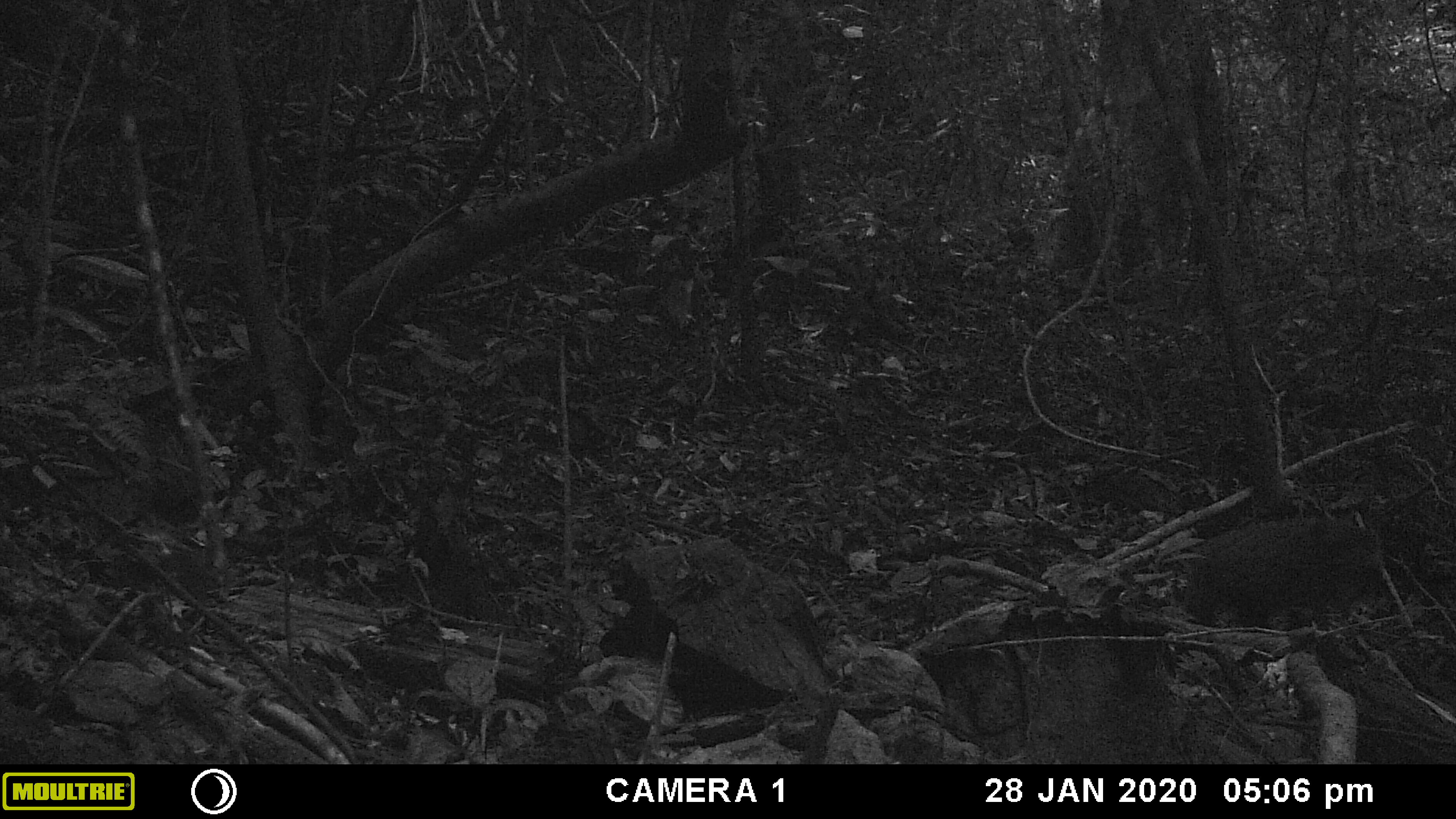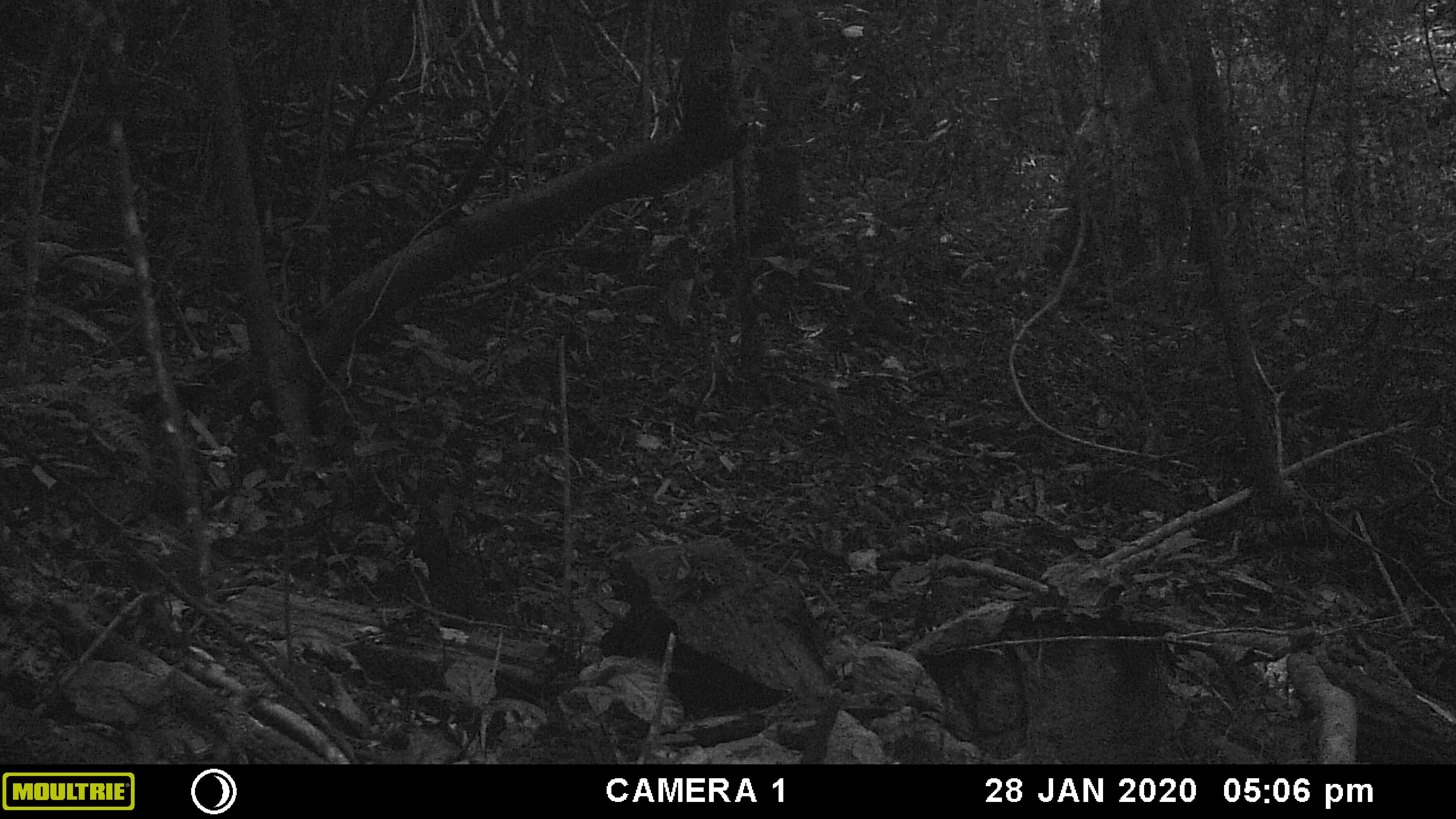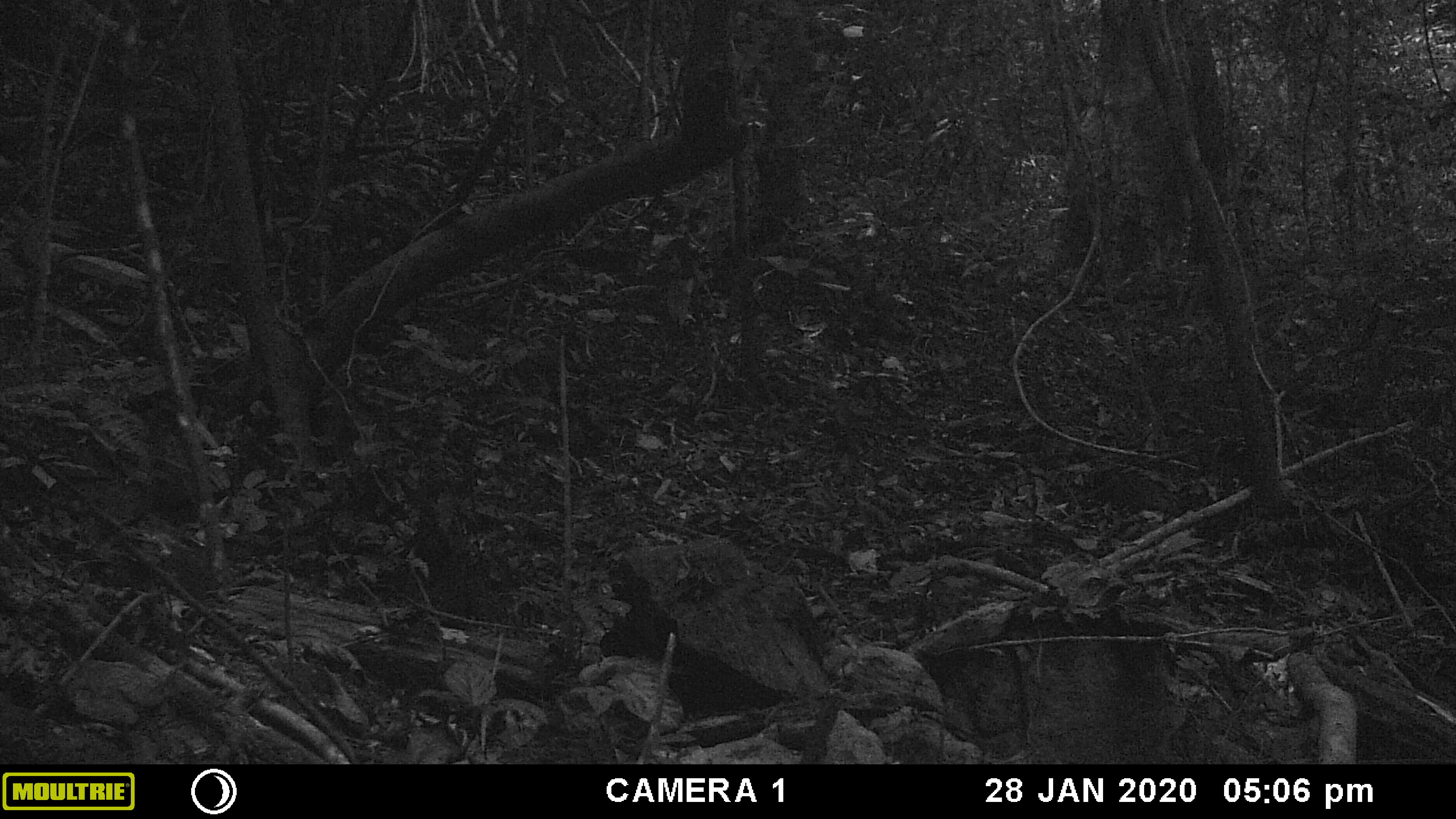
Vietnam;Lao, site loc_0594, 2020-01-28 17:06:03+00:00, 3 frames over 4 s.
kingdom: Animalia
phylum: Chordata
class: Mammalia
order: Primates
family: Cercopithecidae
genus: Macaca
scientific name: Macaca arctoides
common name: stump-tailed macaque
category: stump tailed macaque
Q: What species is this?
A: Stump tailed macaque (stump-tailed macaque) (Macaca arctoides).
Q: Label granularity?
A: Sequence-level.